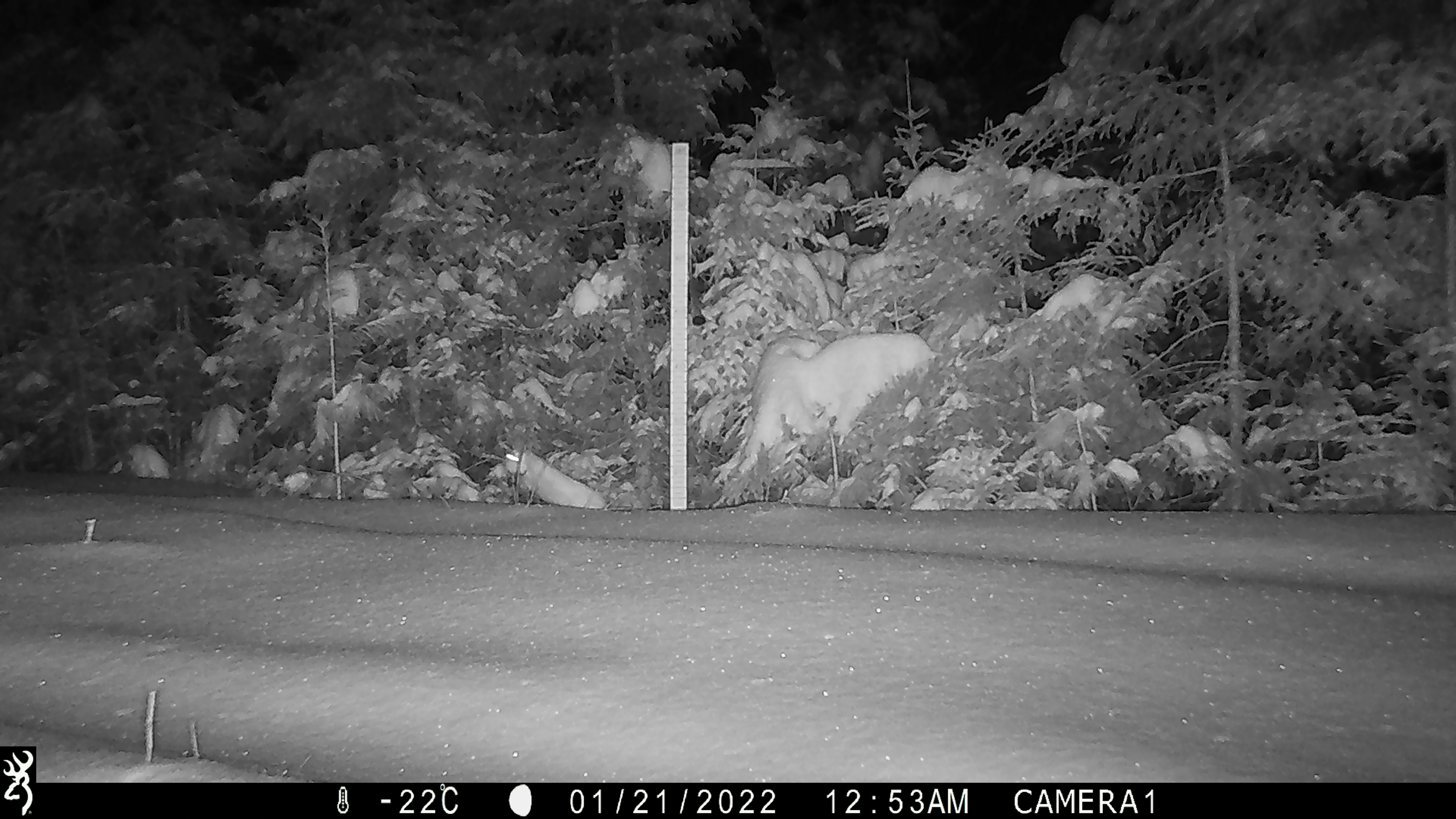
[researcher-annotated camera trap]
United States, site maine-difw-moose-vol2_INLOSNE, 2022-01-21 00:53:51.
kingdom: Animalia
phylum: Chordata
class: Mammalia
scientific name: Mammalia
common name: mammal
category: mammal sp.